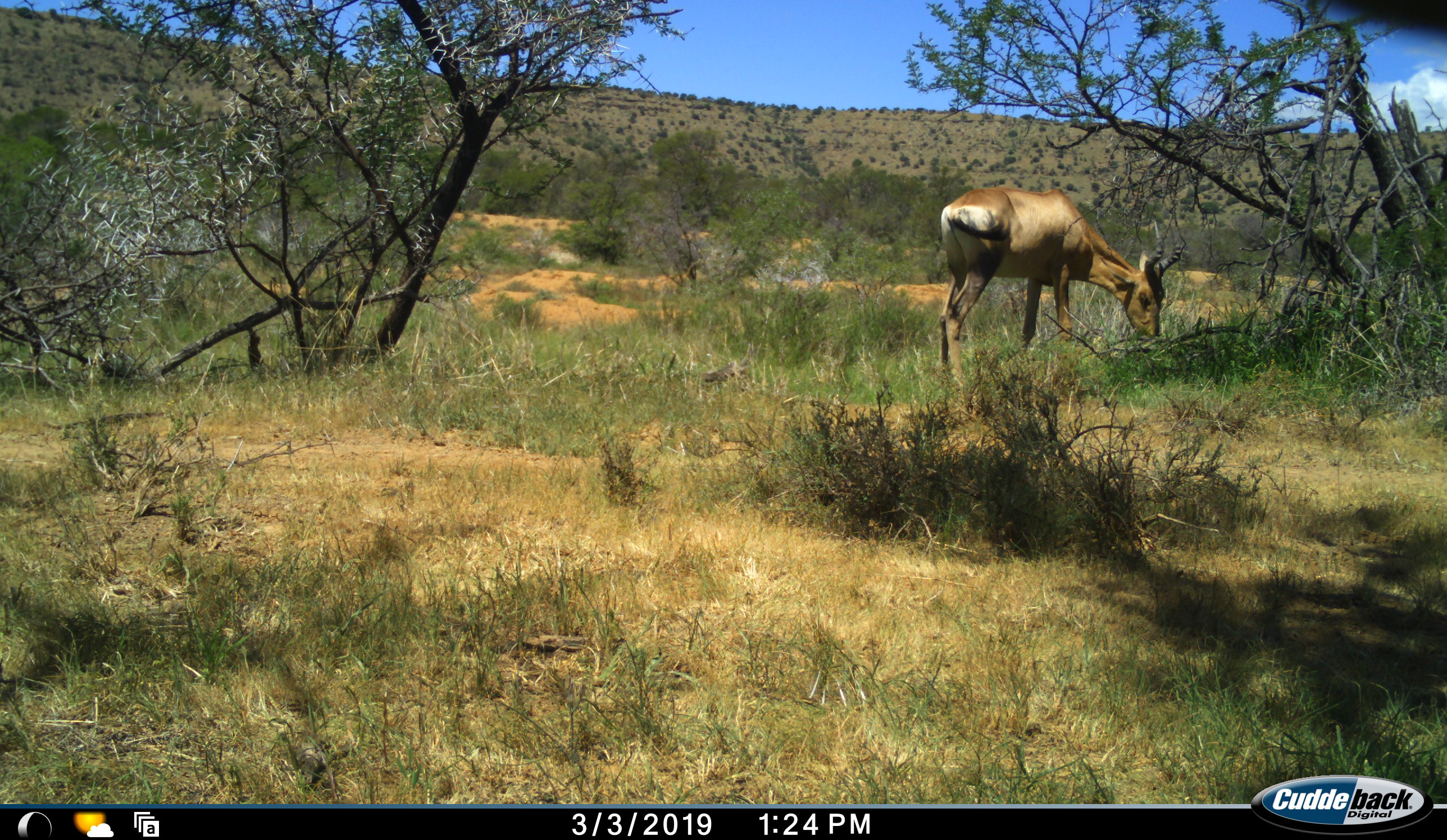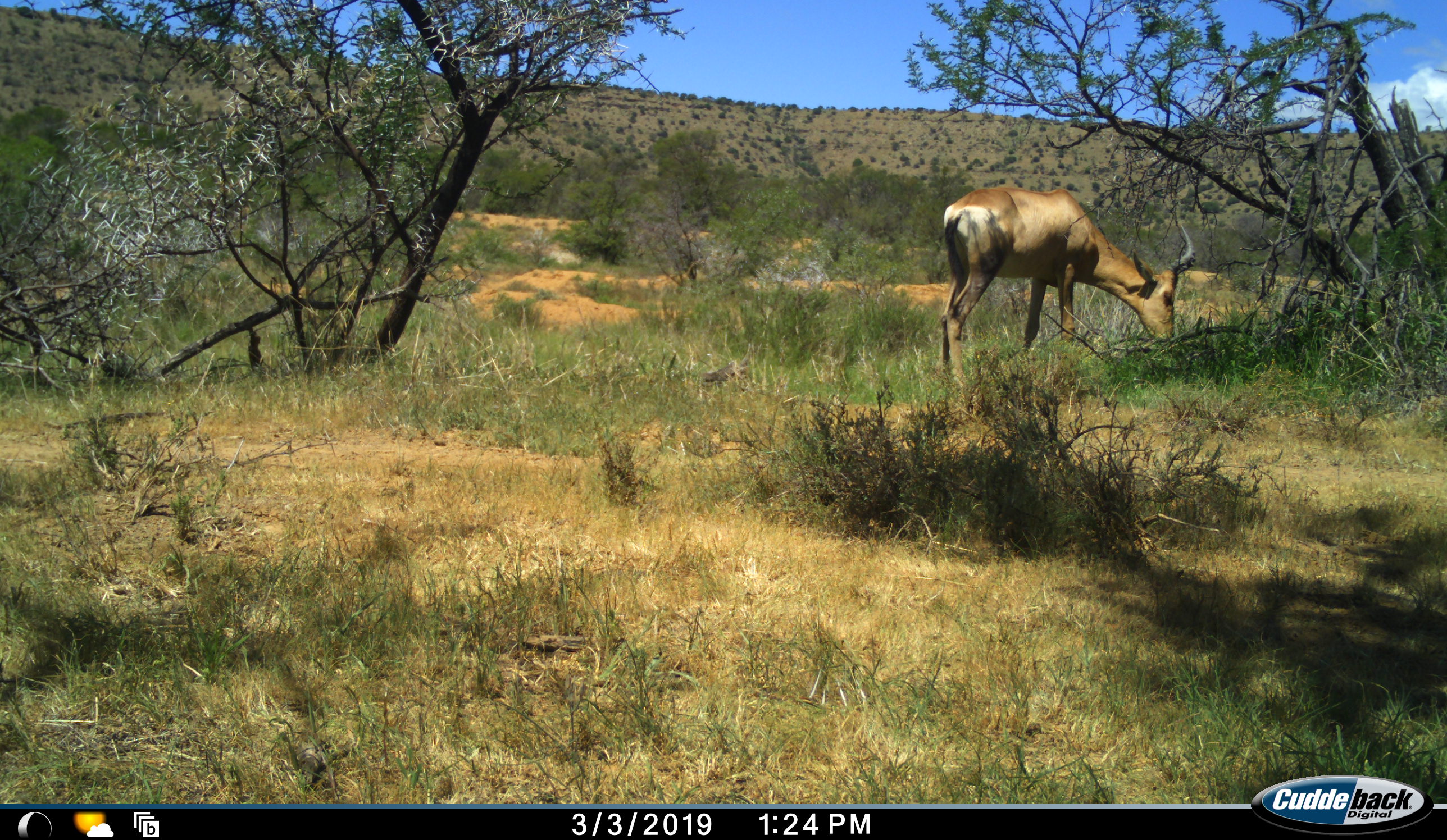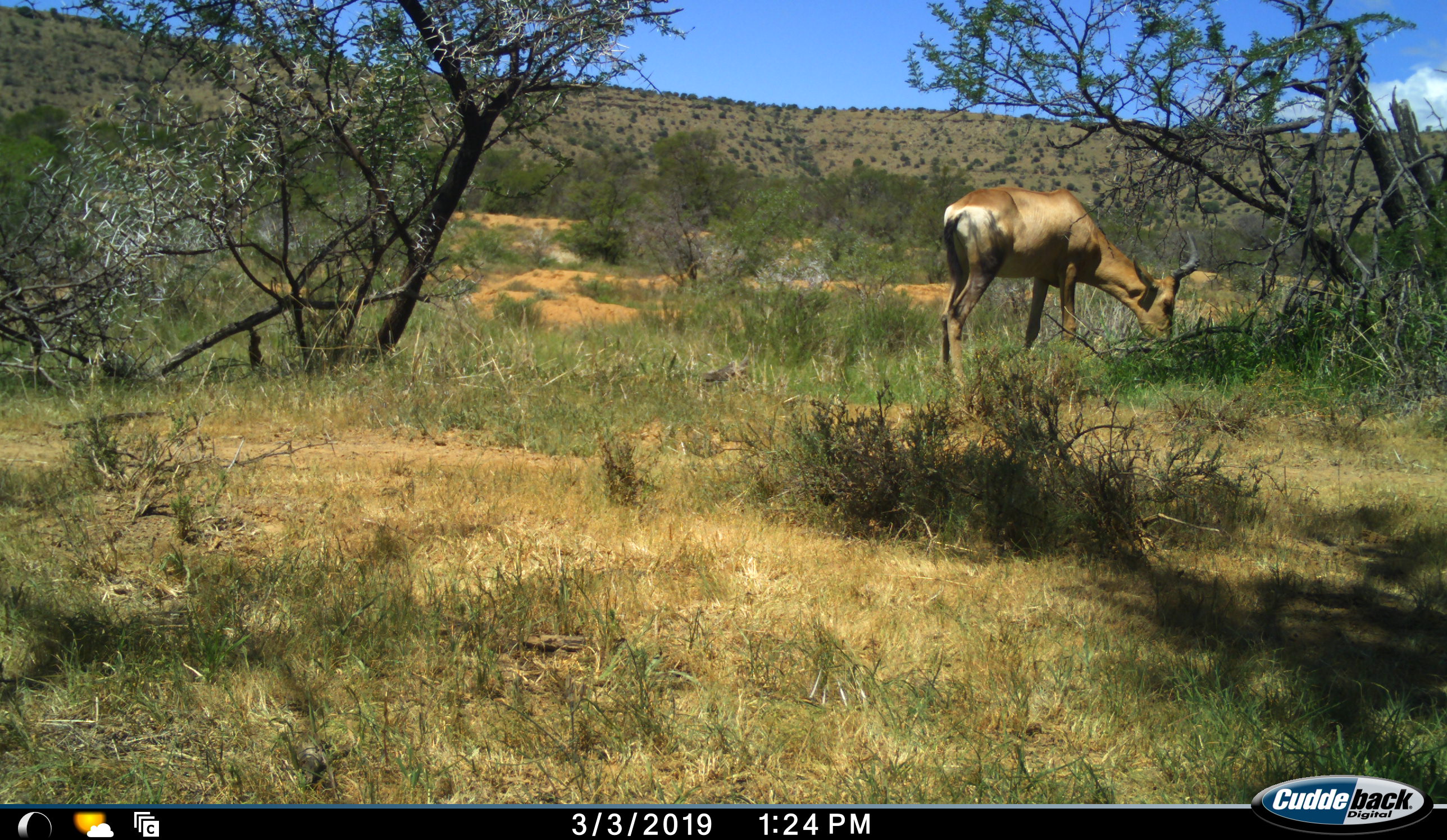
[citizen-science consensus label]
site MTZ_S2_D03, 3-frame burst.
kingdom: Animalia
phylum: Chordata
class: Mammalia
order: Artiodactyla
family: Bovidae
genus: Alcelaphus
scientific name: Alcelaphus buselaphus caama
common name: red hartebeest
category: hartebeestred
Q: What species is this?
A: Hartebeestred (red hartebeest) (Alcelaphus buselaphus caama).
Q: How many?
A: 1.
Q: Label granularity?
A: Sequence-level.